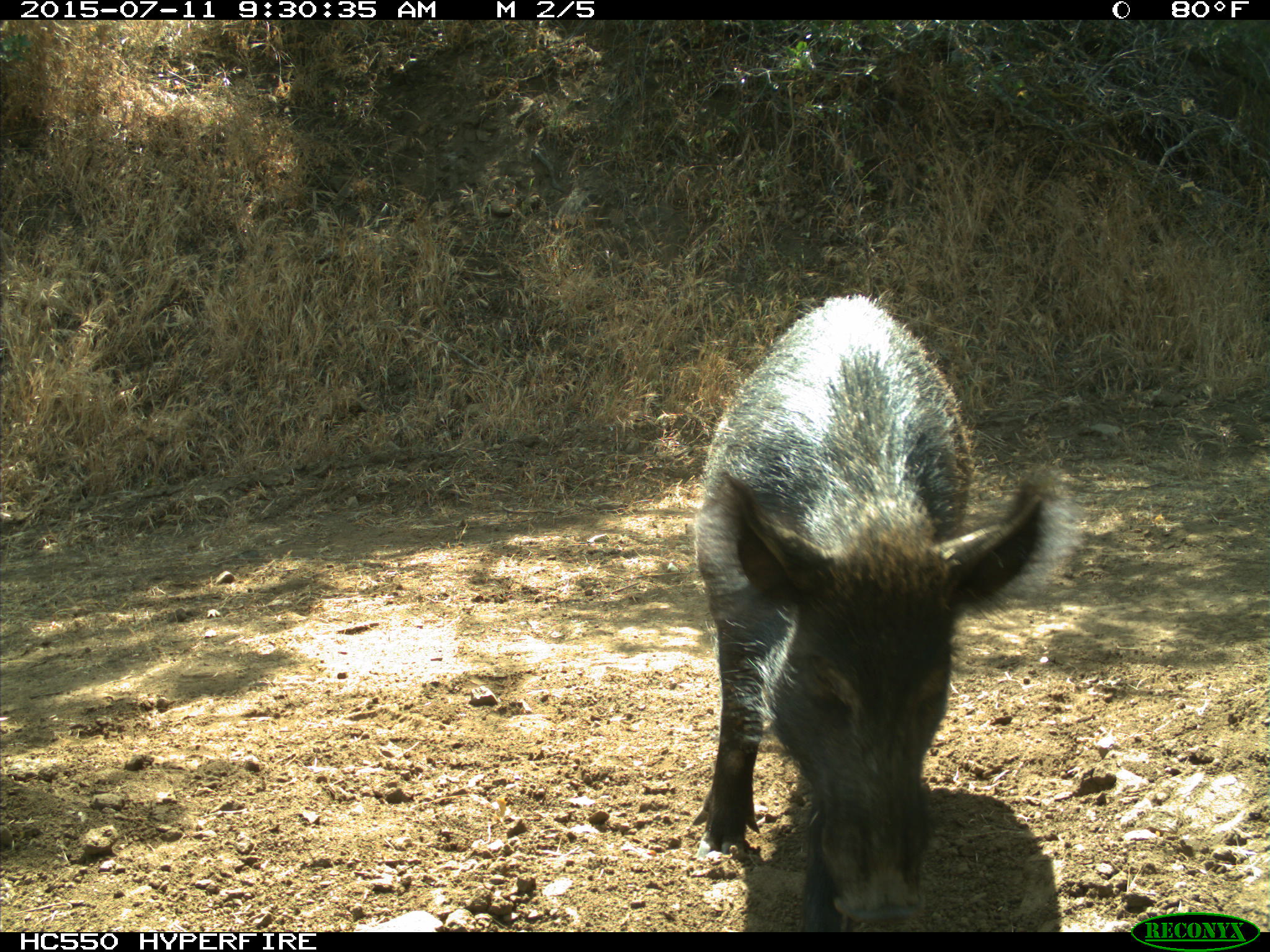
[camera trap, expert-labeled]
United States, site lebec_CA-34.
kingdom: Animalia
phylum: Chordata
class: Mammalia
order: Artiodactyla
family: Suidae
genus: Sus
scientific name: Sus scrofa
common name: wild boar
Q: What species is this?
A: Sus scrofa (wild boar).